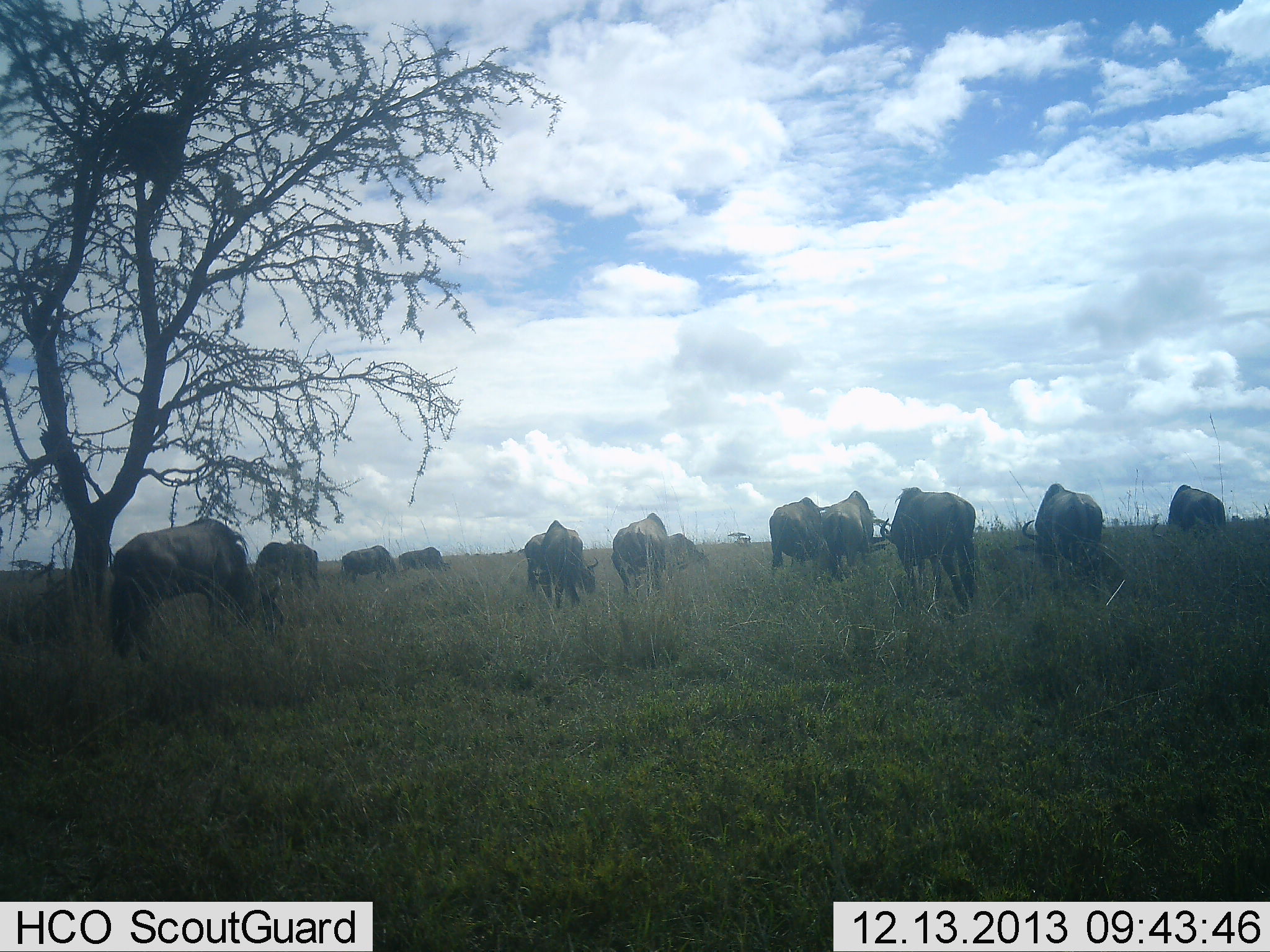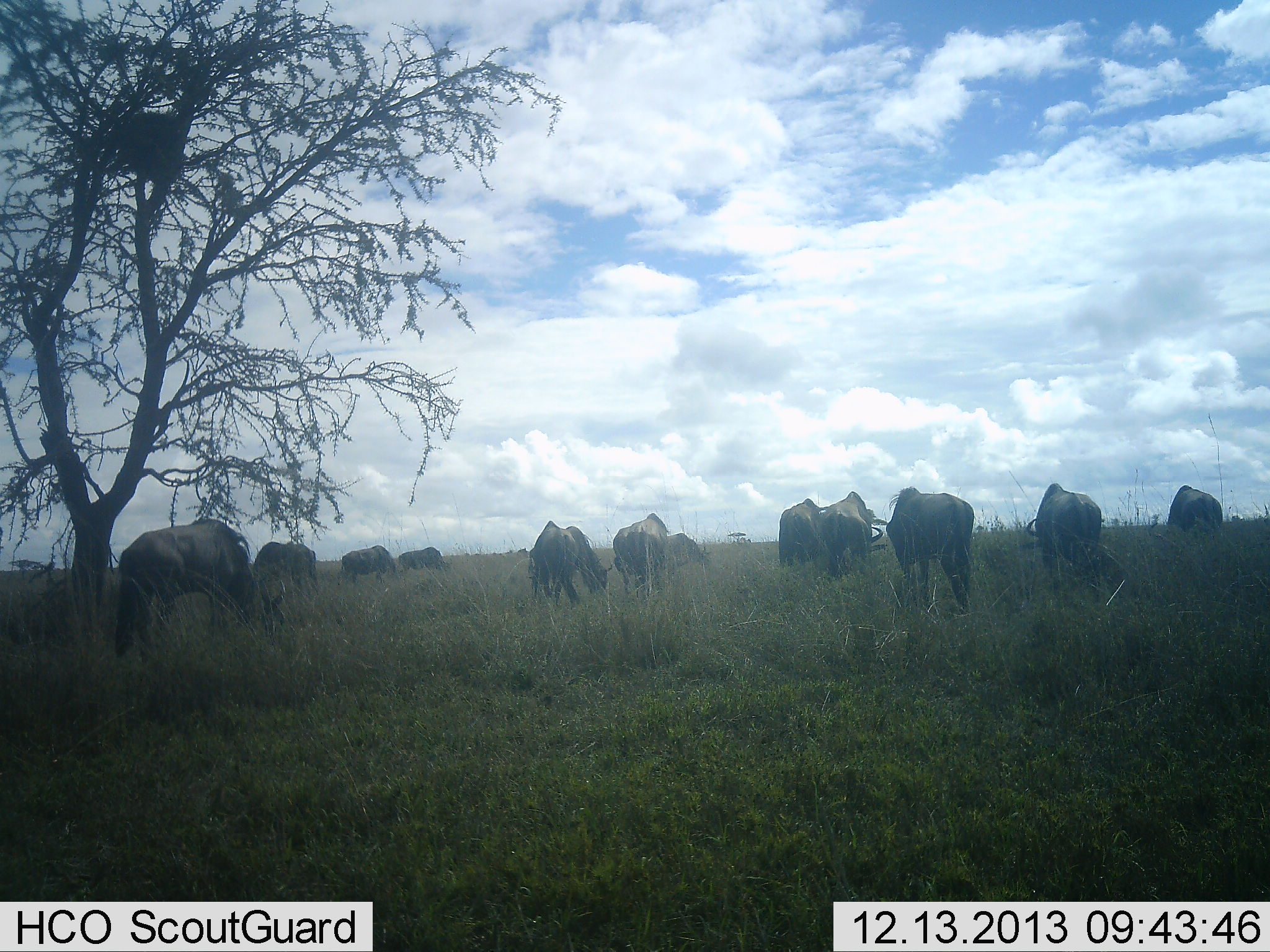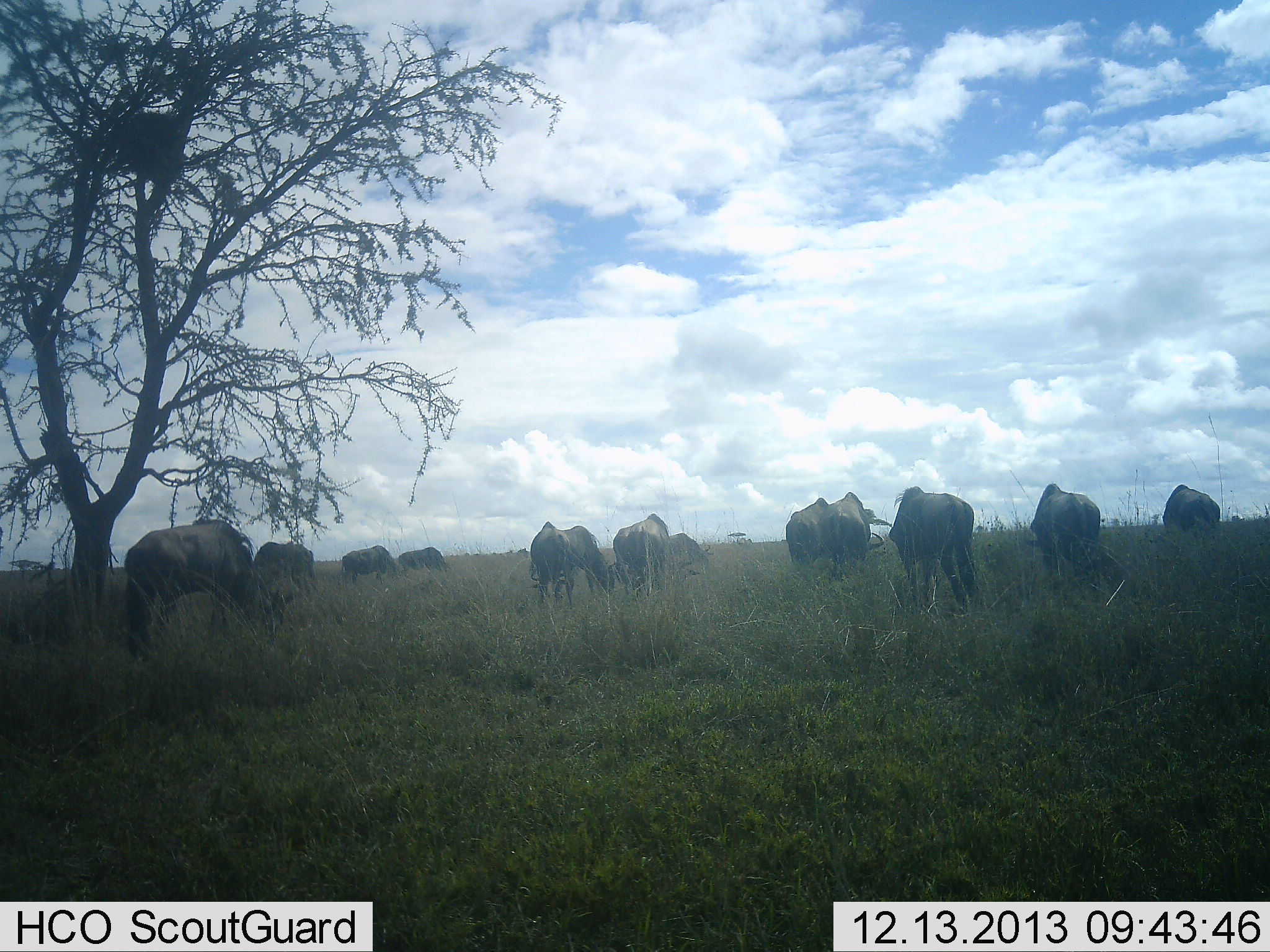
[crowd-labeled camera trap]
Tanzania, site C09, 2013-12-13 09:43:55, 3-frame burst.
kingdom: Animalia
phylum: Chordata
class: Mammalia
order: Artiodactyla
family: Bovidae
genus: Connochaetes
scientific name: Connochaetes taurinus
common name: blue wildebeest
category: wildebeest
Wildebeest (blue wildebeest) (Connochaetes taurinus), count 11-50. Behavior (volunteer vote fractions): standing 30%, resting 0%, moving 10%, interacting 0%. Young present (vote fraction): 0%. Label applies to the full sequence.